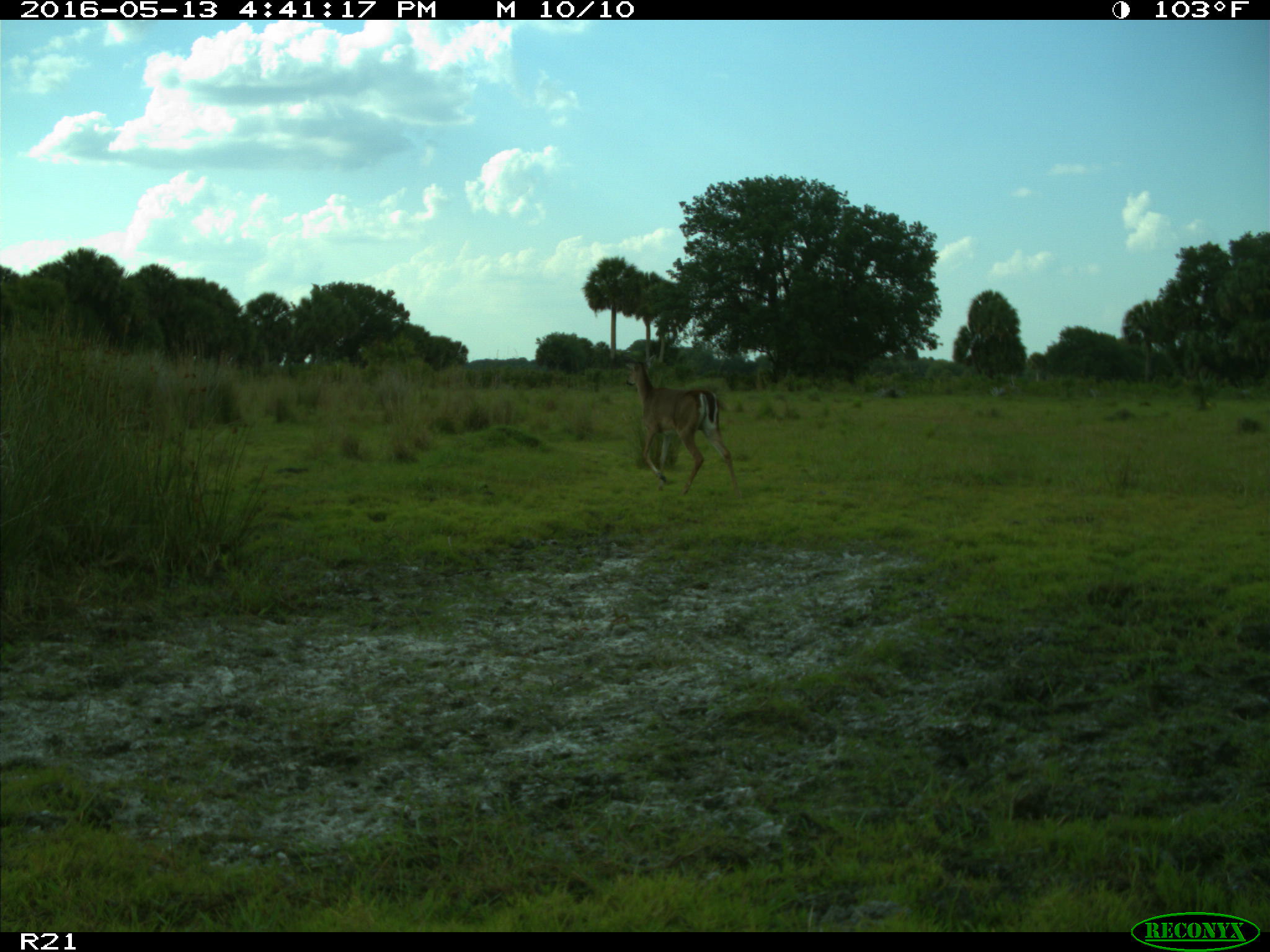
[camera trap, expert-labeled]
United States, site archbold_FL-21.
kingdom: Animalia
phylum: Chordata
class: Mammalia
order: Artiodactyla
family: Cervidae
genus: Odocoileus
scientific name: Odocoileus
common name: deer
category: unidentified deer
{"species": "unidentified deer (deer) (Odocoileus)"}